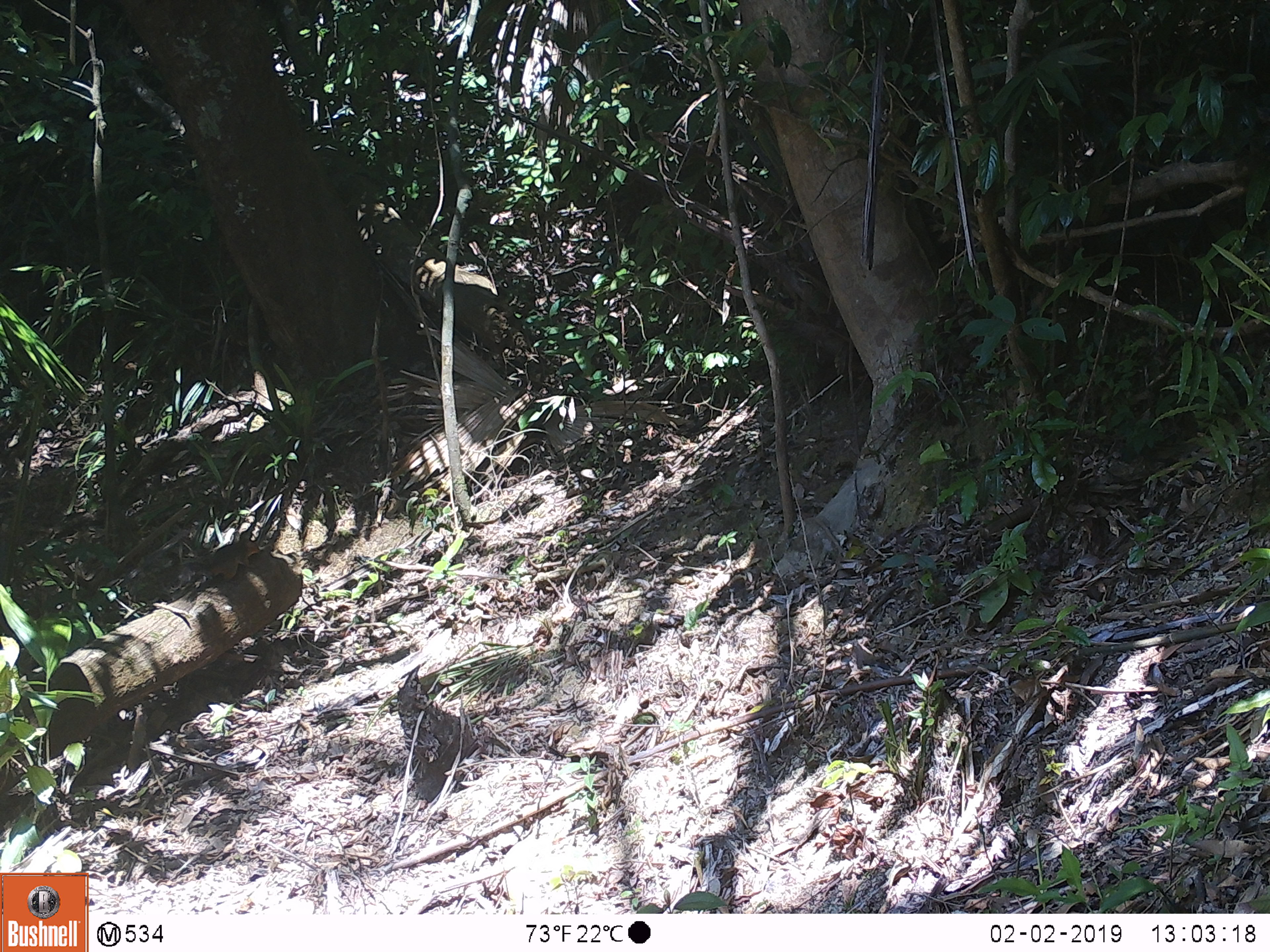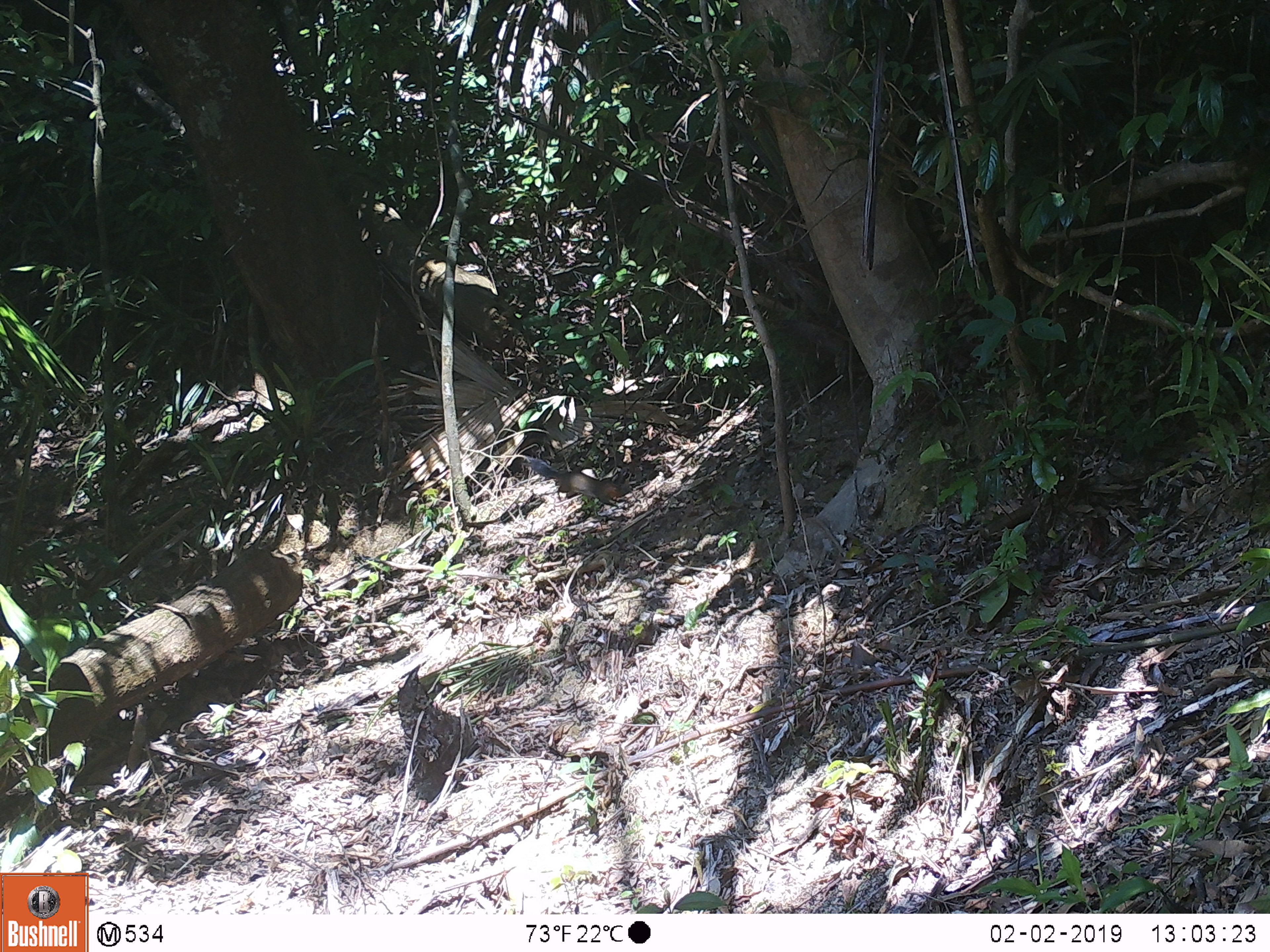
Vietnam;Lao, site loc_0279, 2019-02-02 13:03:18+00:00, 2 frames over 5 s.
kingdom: Animalia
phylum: Chordata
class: Mammalia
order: Rodentia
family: Sciuridae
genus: Dremomys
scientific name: Dremomys rufigenis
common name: red-cheeked squirrel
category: red cheeked squirrel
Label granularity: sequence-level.